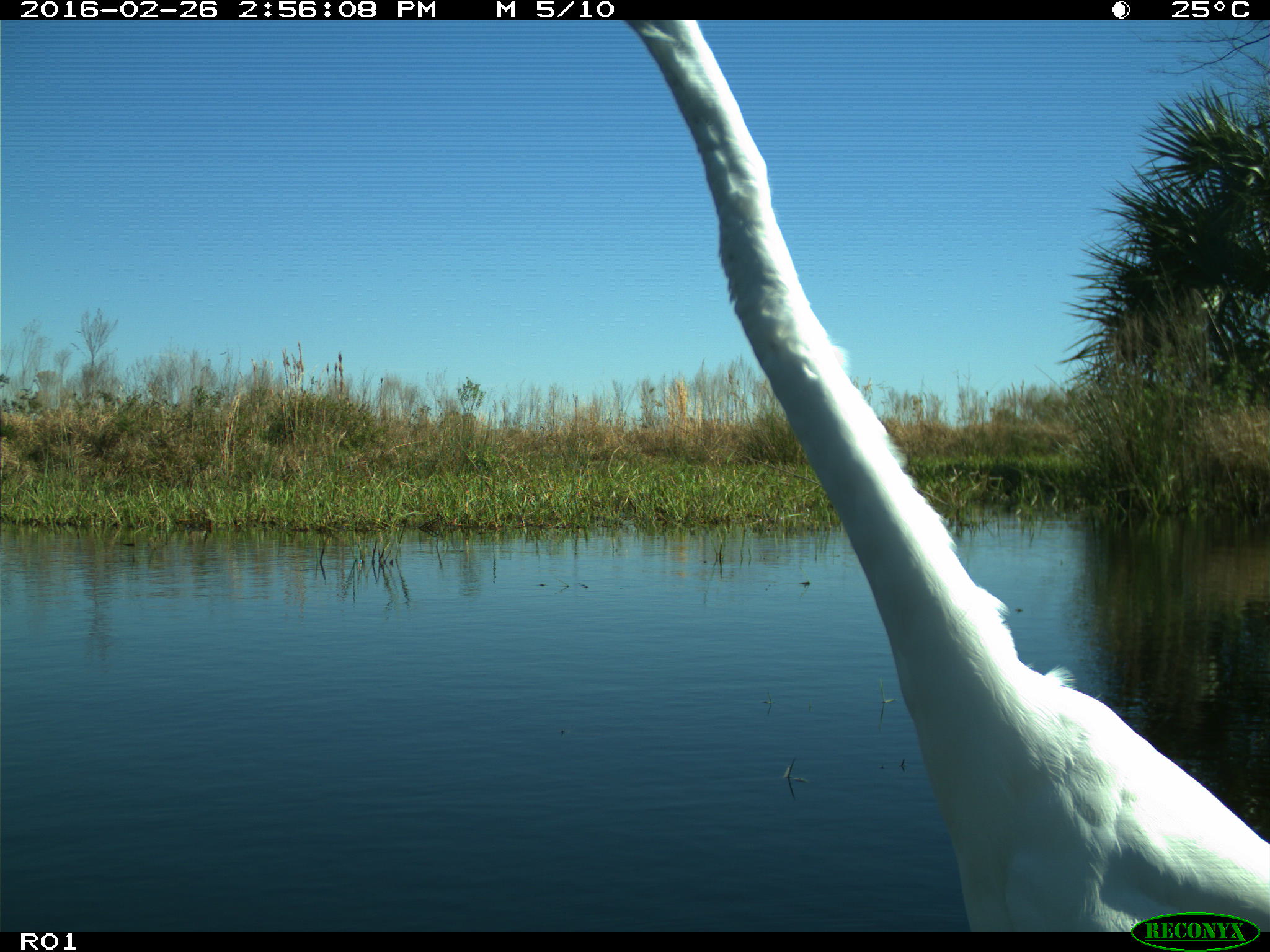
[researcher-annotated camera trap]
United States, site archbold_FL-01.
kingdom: Animalia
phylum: Chordata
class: Aves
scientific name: Aves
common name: birds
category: unidentified bird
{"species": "unidentified bird (birds) (Aves)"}